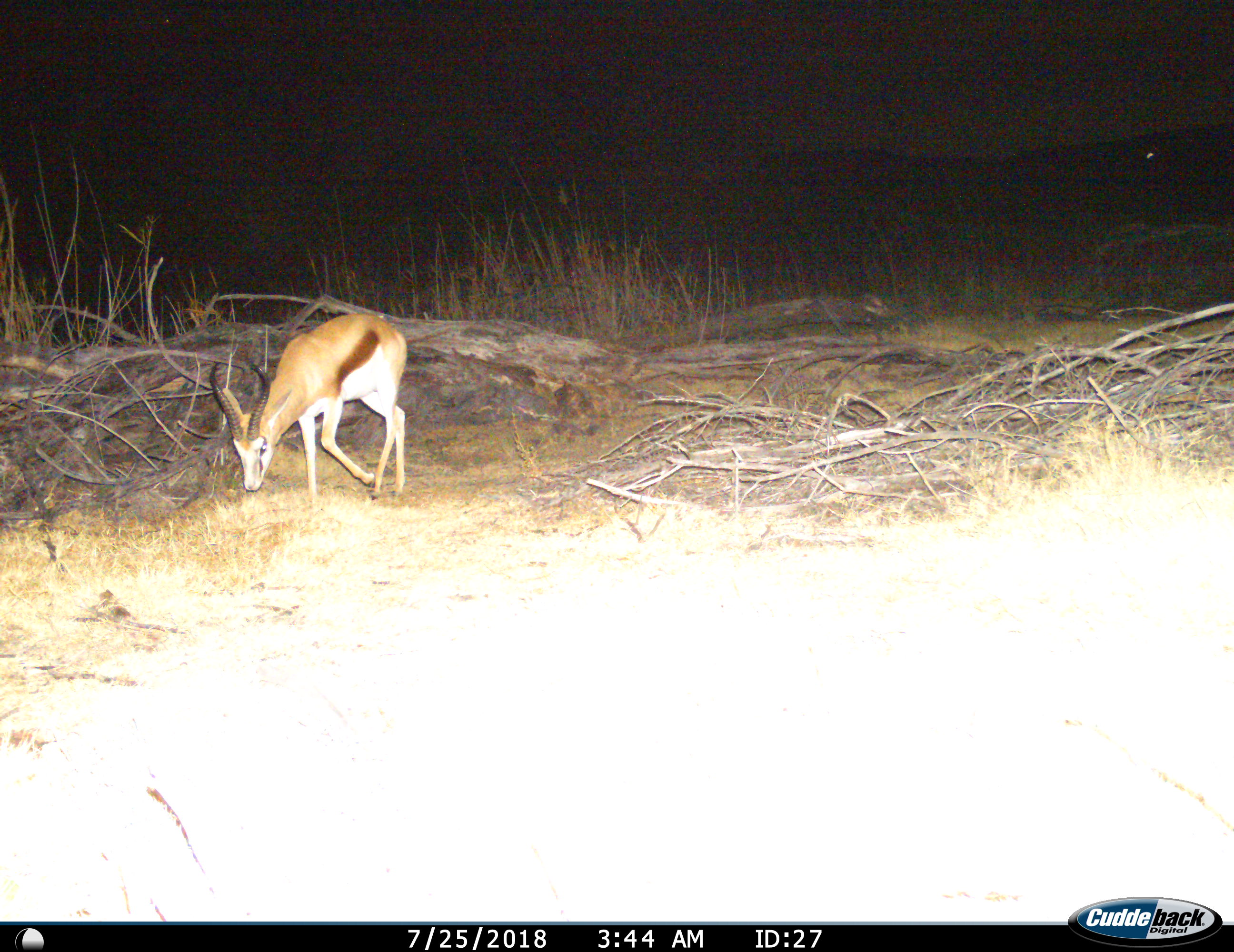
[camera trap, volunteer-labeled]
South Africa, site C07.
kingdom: Animalia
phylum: Chordata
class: Mammalia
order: Artiodactyla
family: Bovidae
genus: Antidorcas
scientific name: Antidorcas marsupialis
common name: springbok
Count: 1.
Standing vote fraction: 0%.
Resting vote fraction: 0%.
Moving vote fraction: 44%.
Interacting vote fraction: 0%.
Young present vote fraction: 0%.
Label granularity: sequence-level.